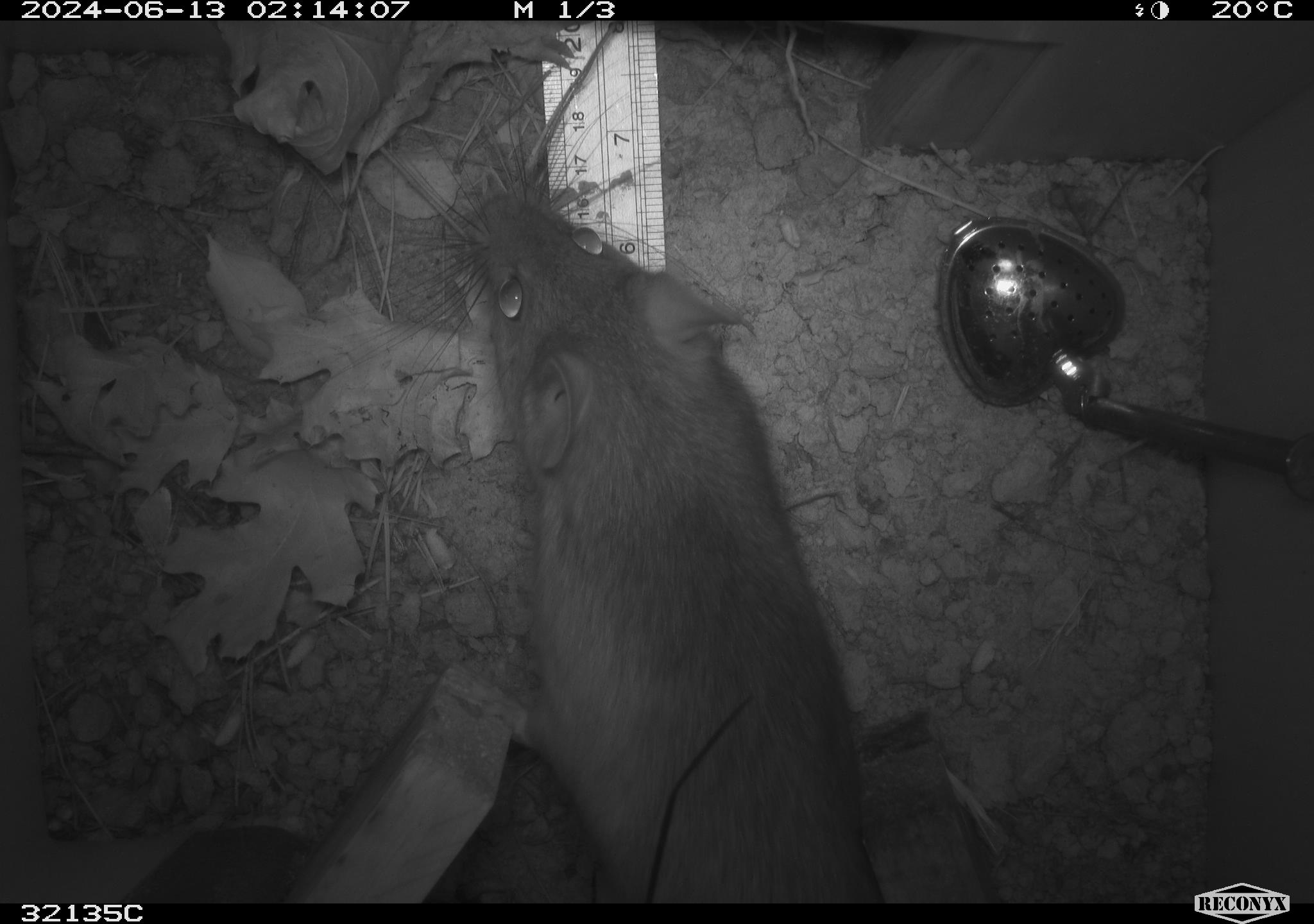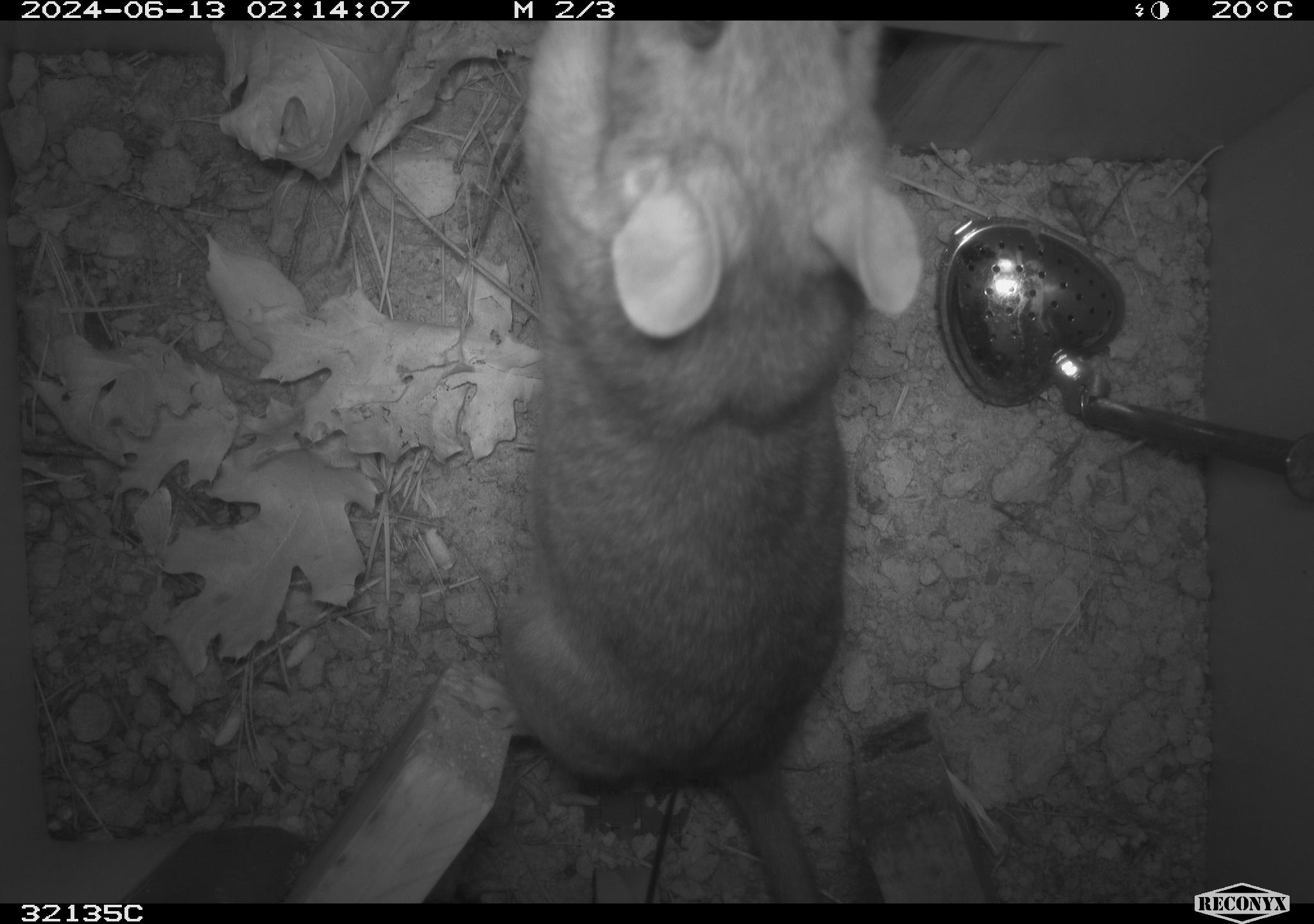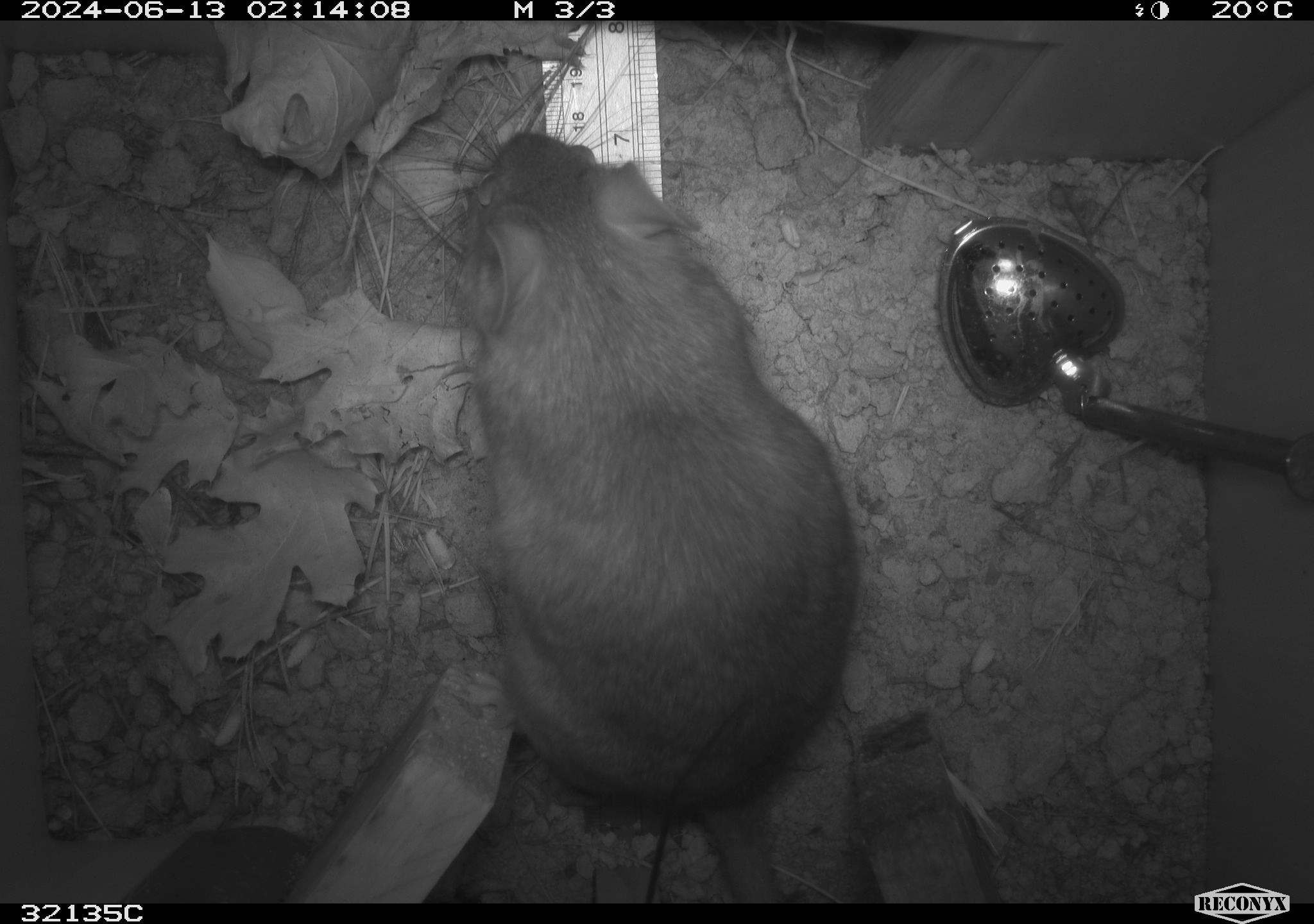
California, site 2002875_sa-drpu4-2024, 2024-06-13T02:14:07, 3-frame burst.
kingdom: Animalia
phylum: Chordata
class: Mammalia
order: Rodentia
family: Cricetidae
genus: Neotoma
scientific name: Neotoma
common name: pack rat or woodrat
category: neotoma species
Neotoma species (pack rat or woodrat) (Neotoma).